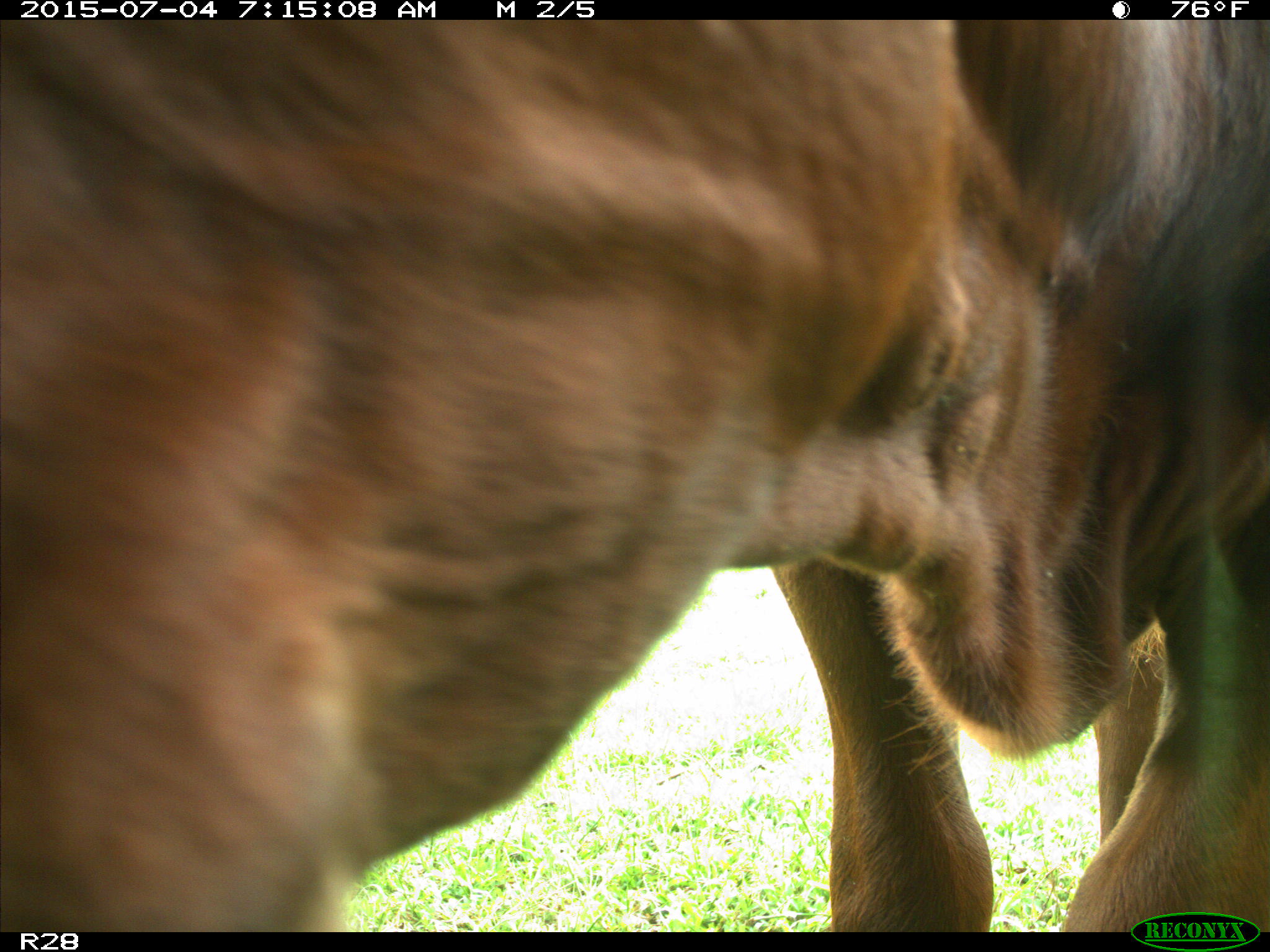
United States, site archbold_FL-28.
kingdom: Animalia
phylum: Chordata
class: Mammalia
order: Artiodactyla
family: Bovidae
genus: Bos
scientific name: Bos taurus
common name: domestic cow